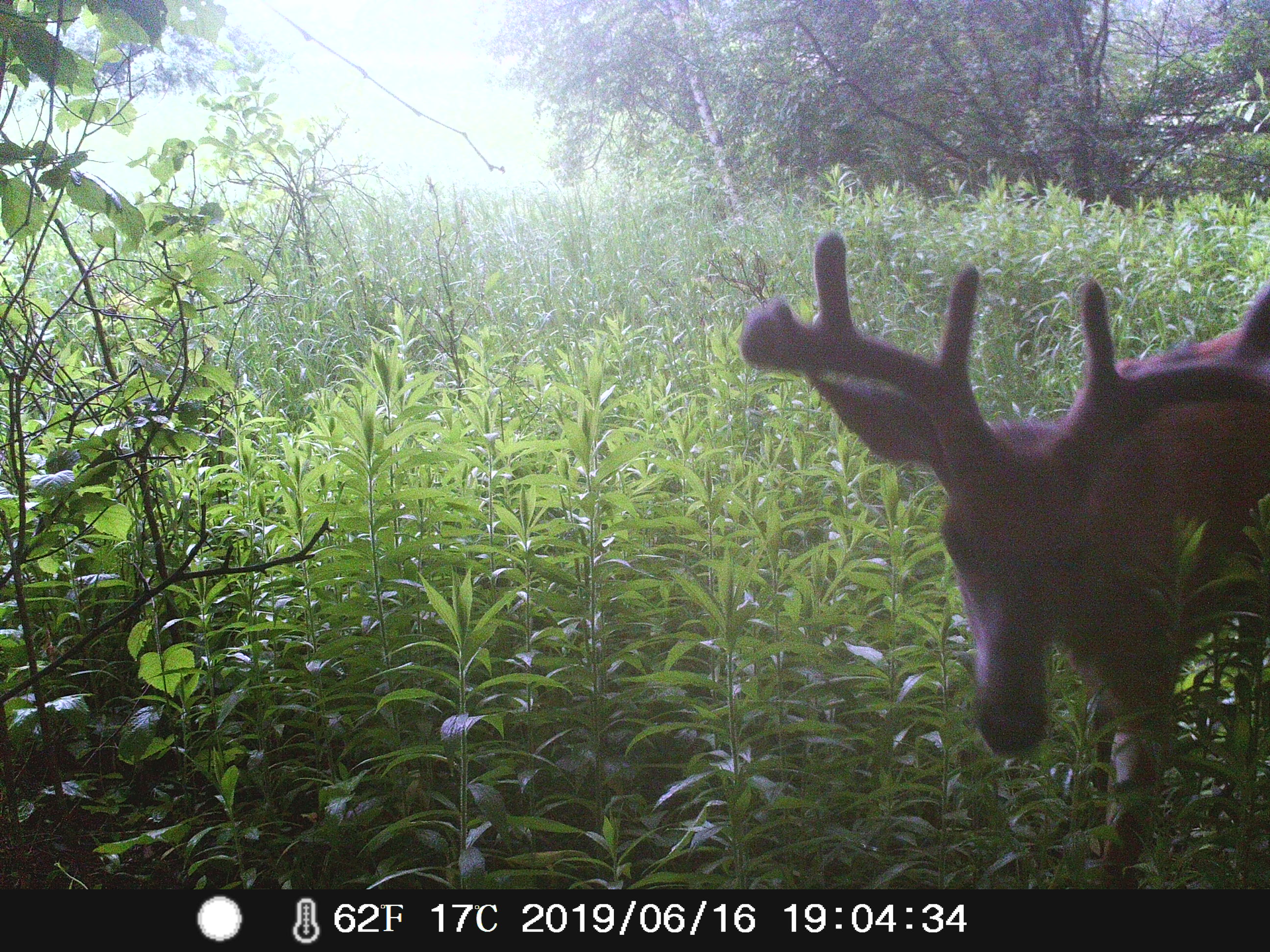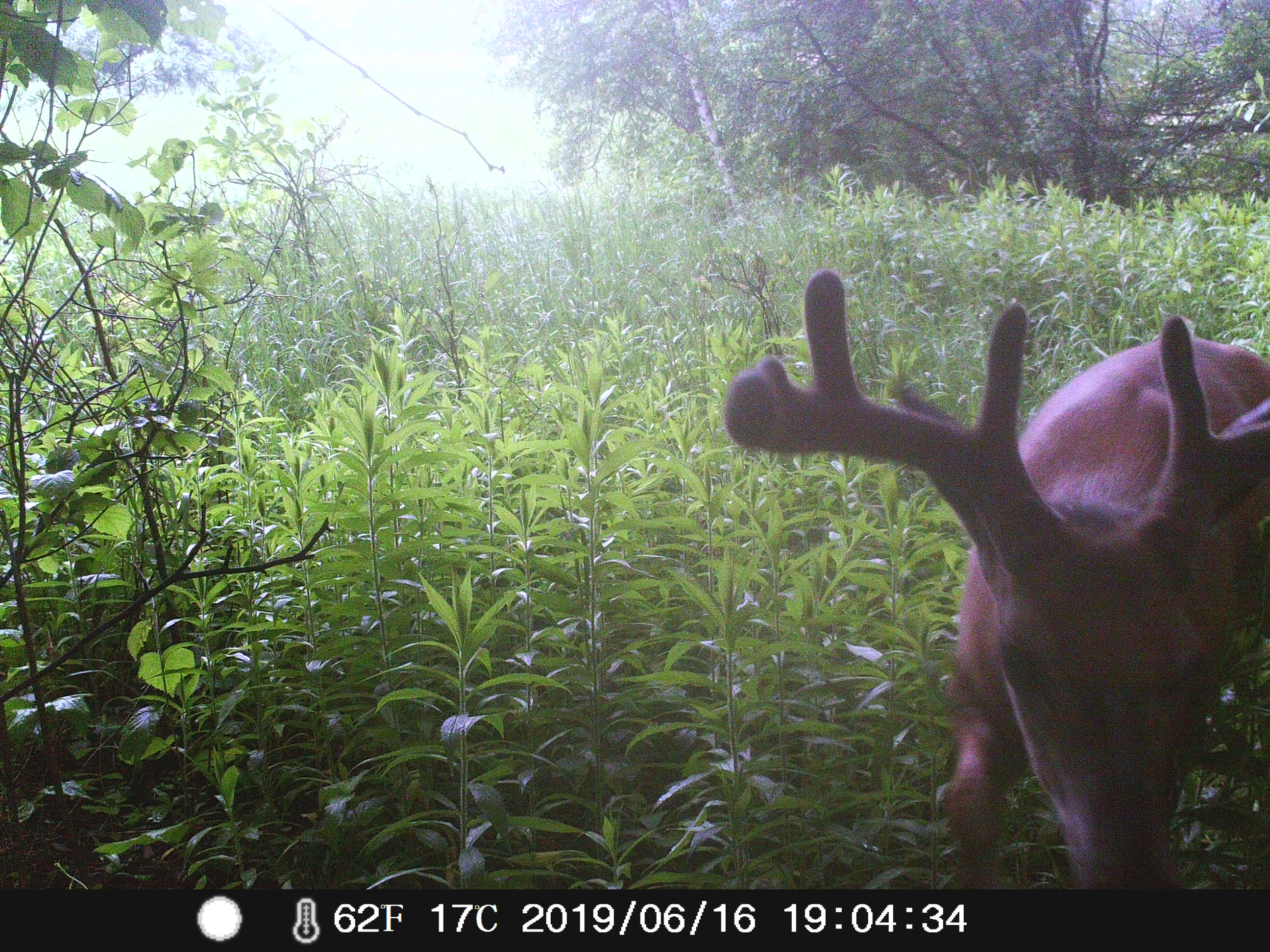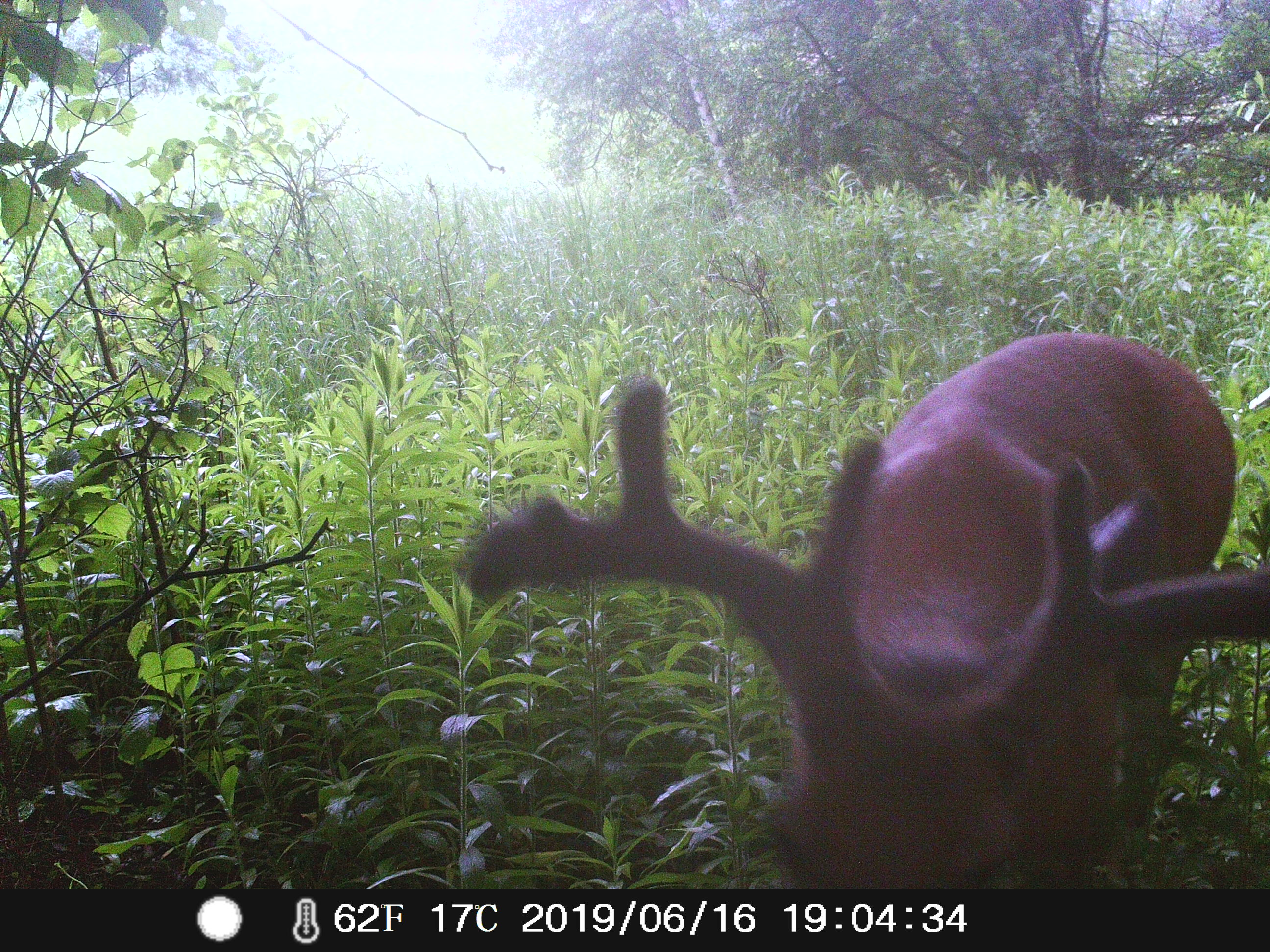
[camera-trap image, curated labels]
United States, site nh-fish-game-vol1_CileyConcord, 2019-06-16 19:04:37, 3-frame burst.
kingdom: Animalia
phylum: Chordata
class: Mammalia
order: Artiodactyla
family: Cervidae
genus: Odocoileus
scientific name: Odocoileus virginianus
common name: white-tailed deer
White-tailed deer (Odocoileus virginianus).